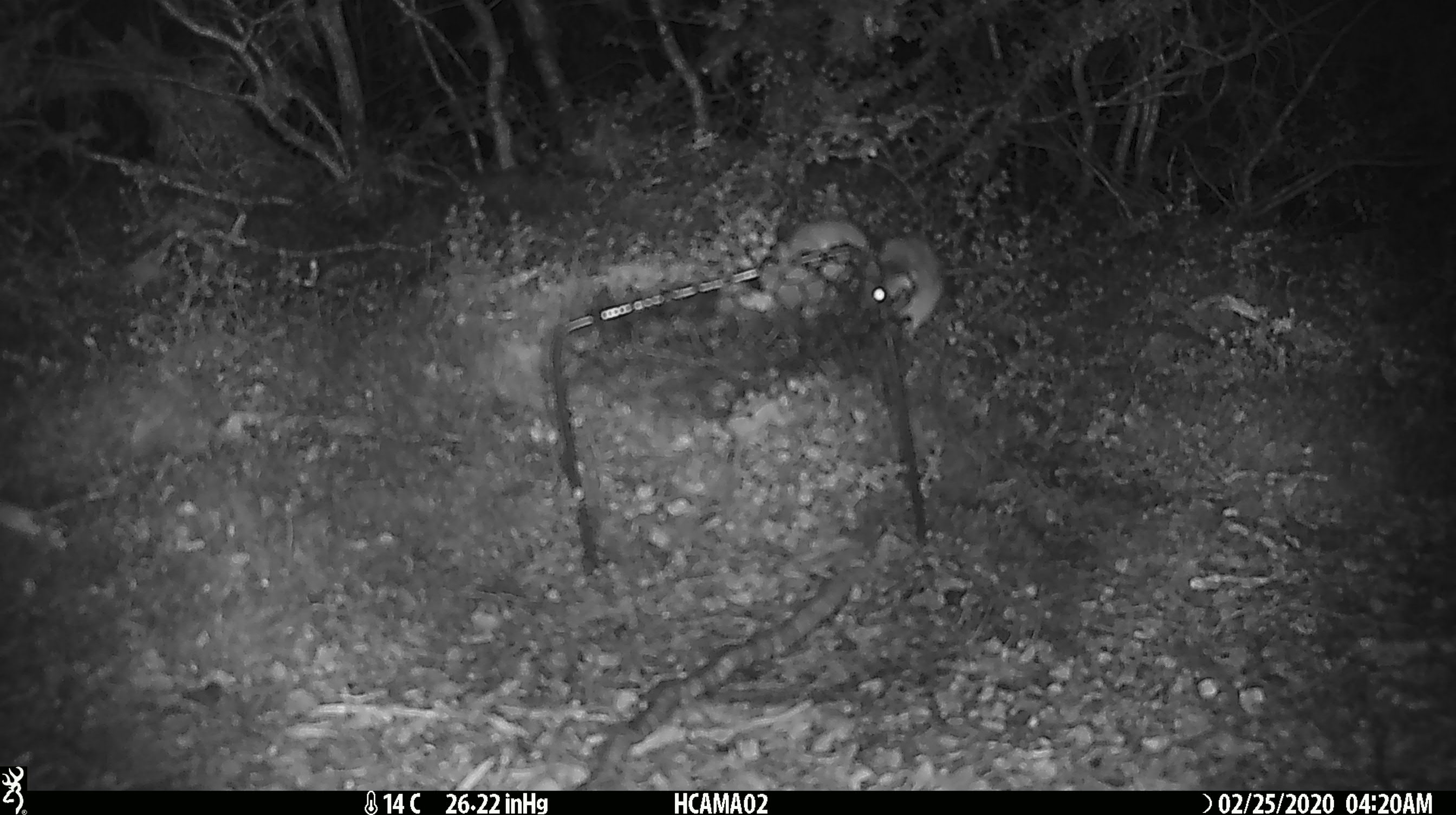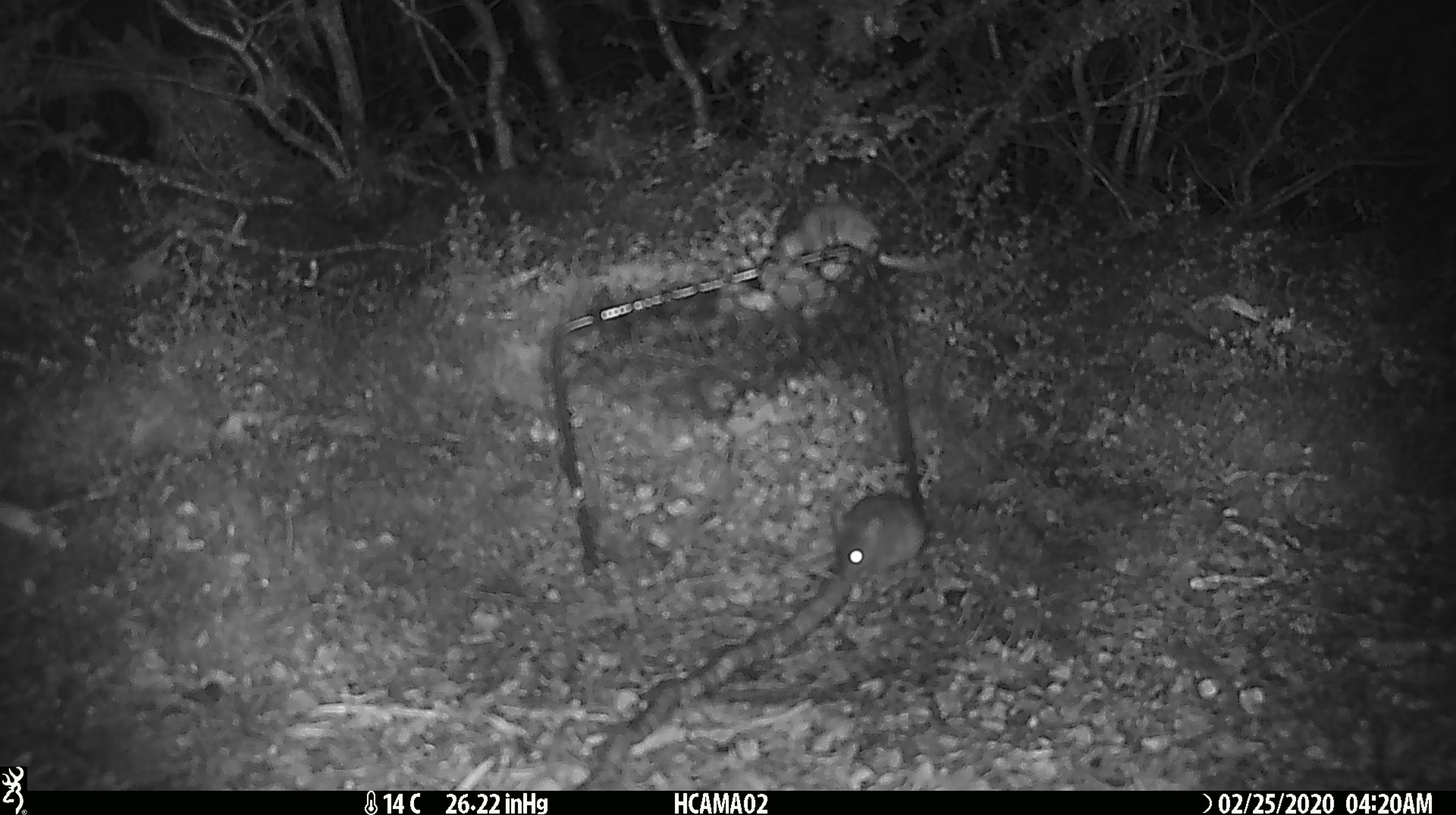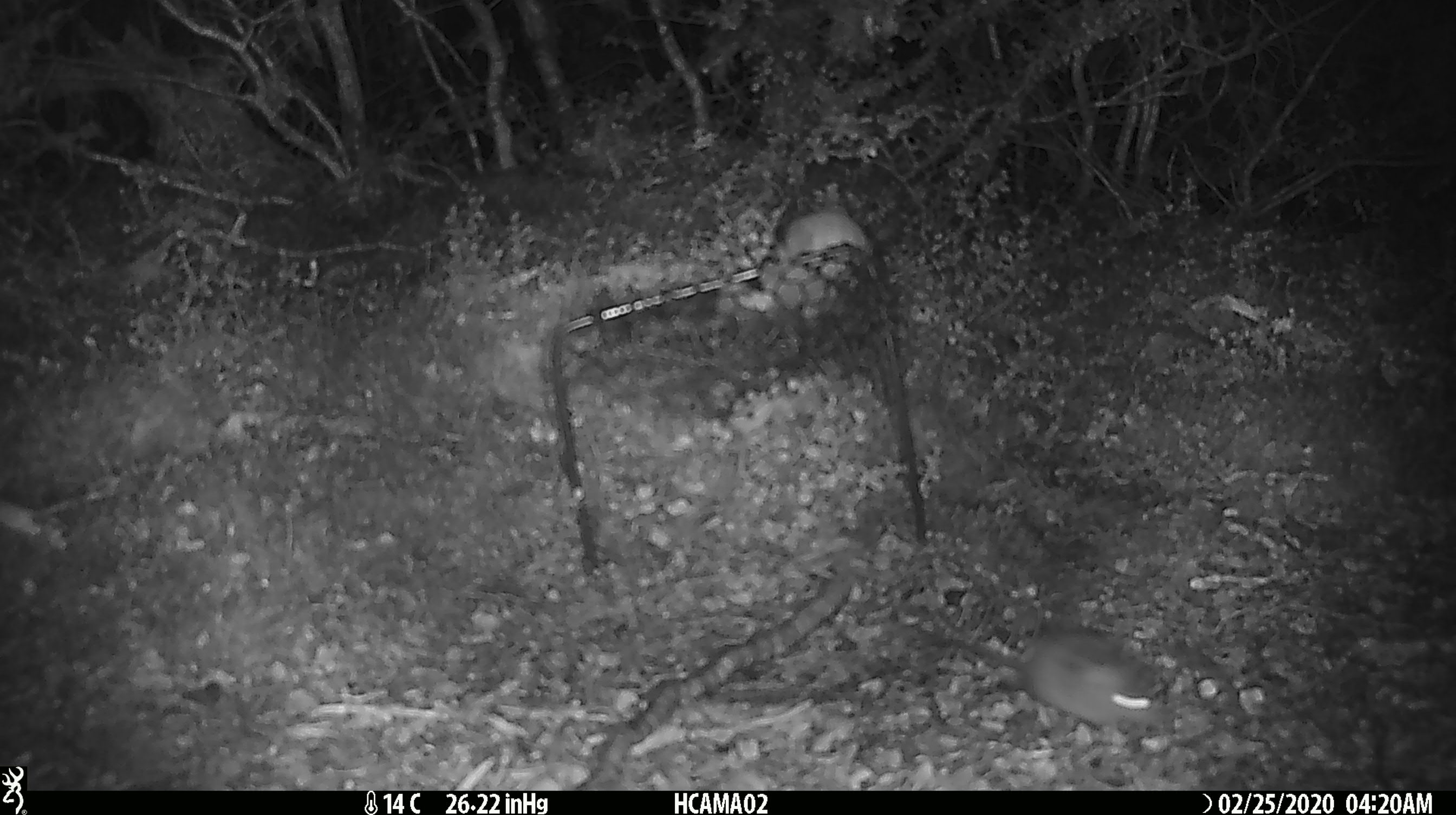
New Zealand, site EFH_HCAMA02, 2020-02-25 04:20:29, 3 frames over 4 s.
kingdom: Animalia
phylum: Chordata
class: Mammalia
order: Rodentia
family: Muridae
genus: Mus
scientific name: Mus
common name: mouse